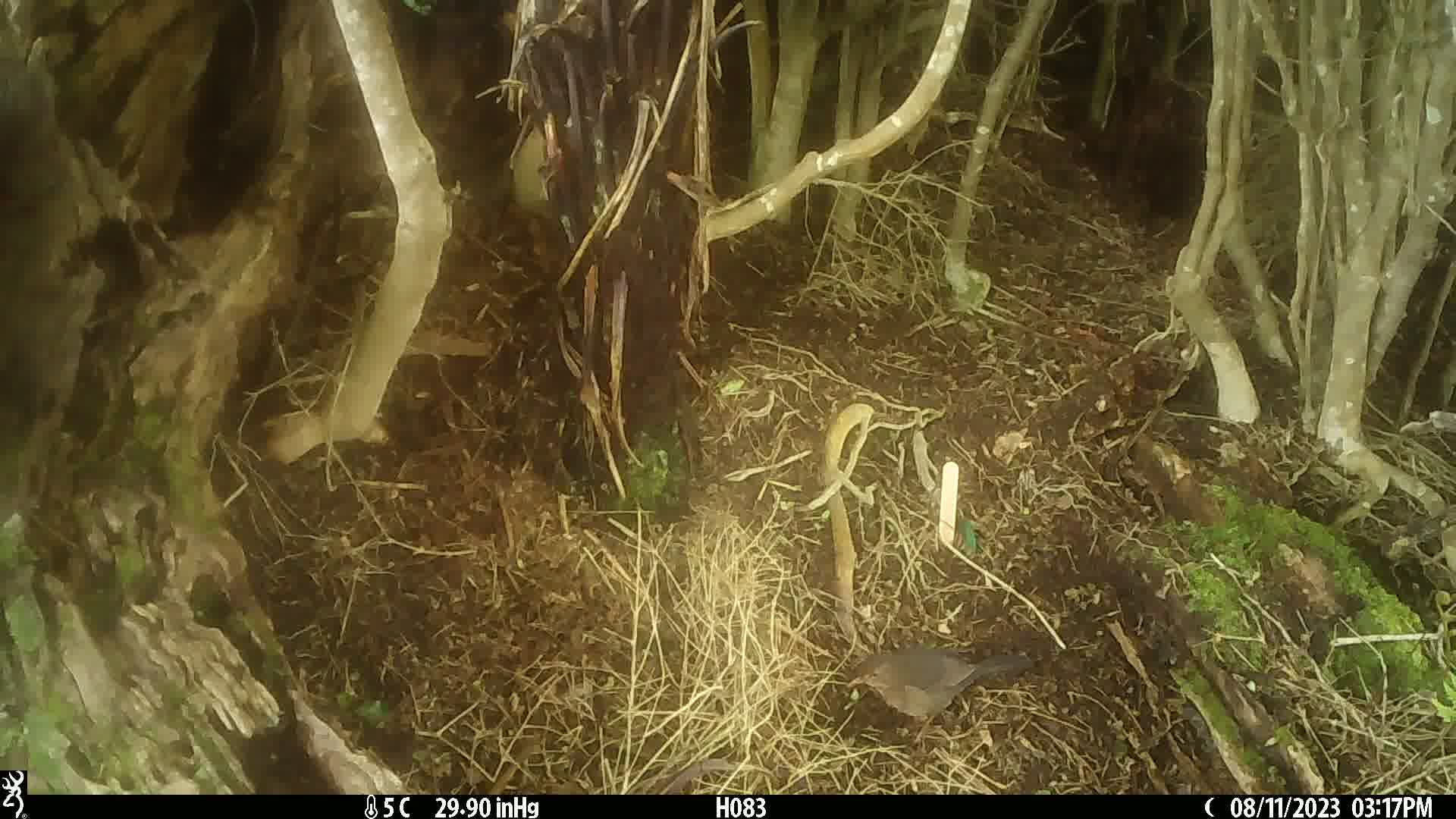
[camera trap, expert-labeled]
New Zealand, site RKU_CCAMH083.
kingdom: Animalia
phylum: Chordata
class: Aves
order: Passeriformes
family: Turdidae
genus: Turdus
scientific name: Turdus merula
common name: eurasian blackbird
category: blackbird